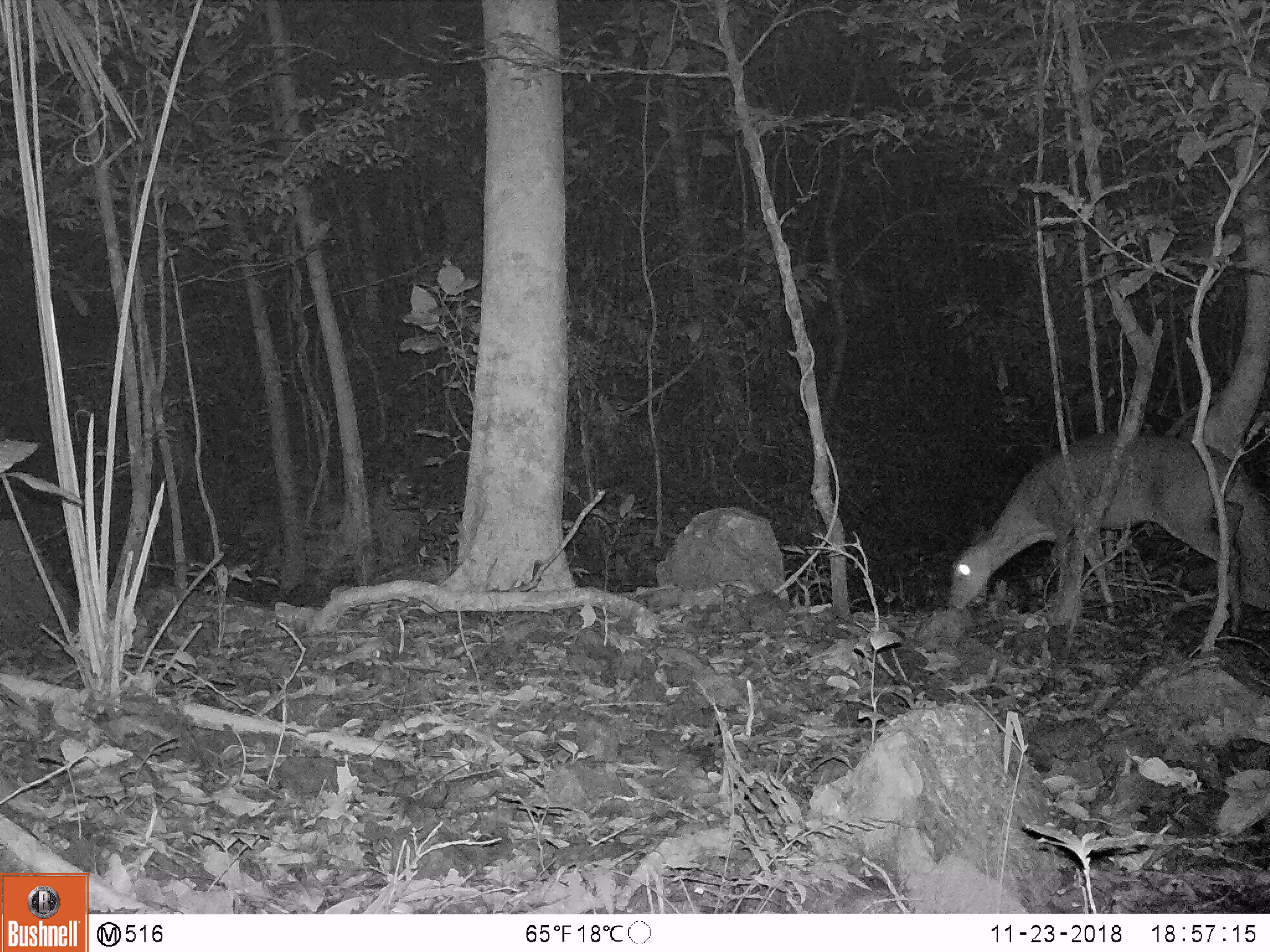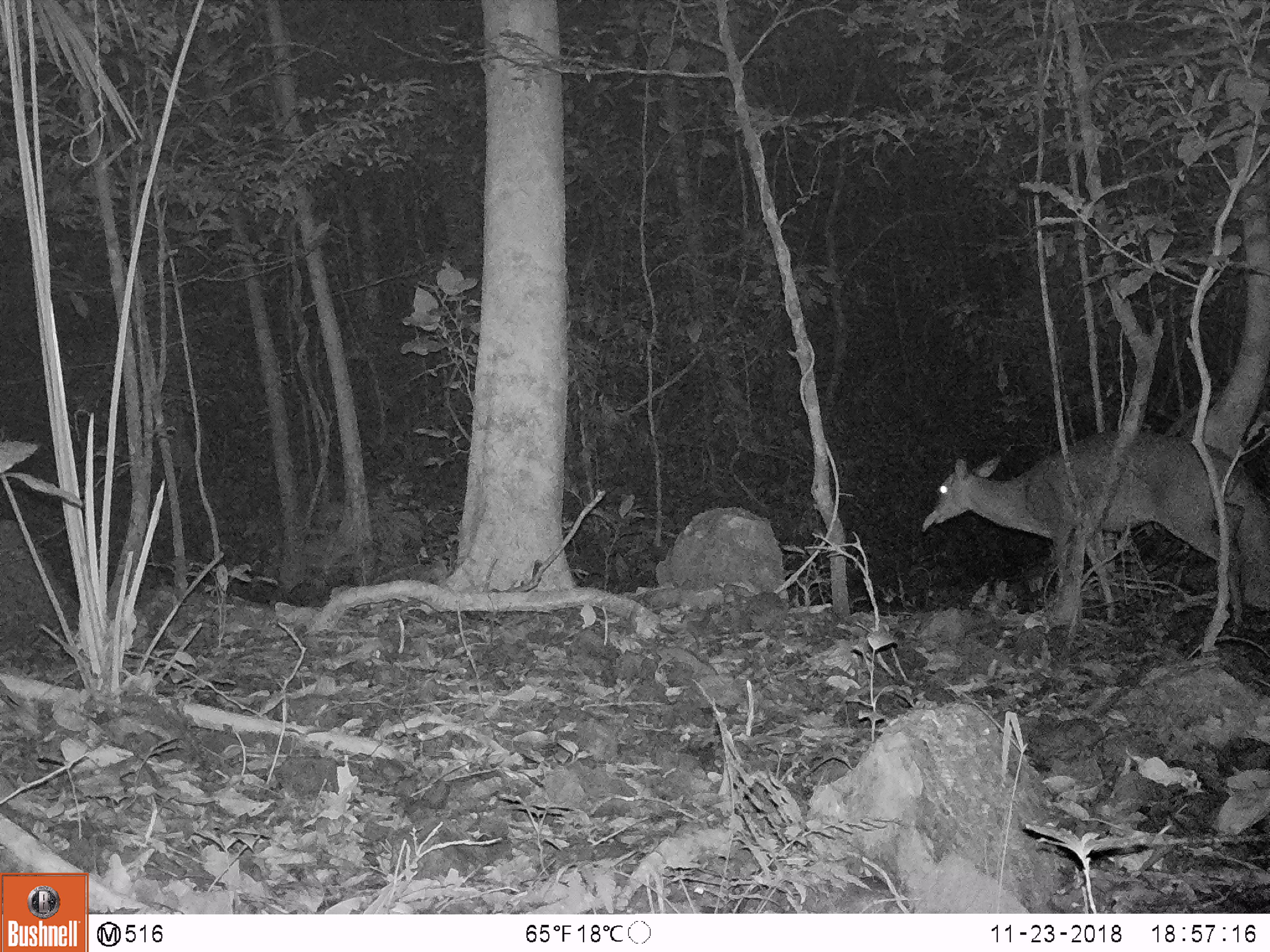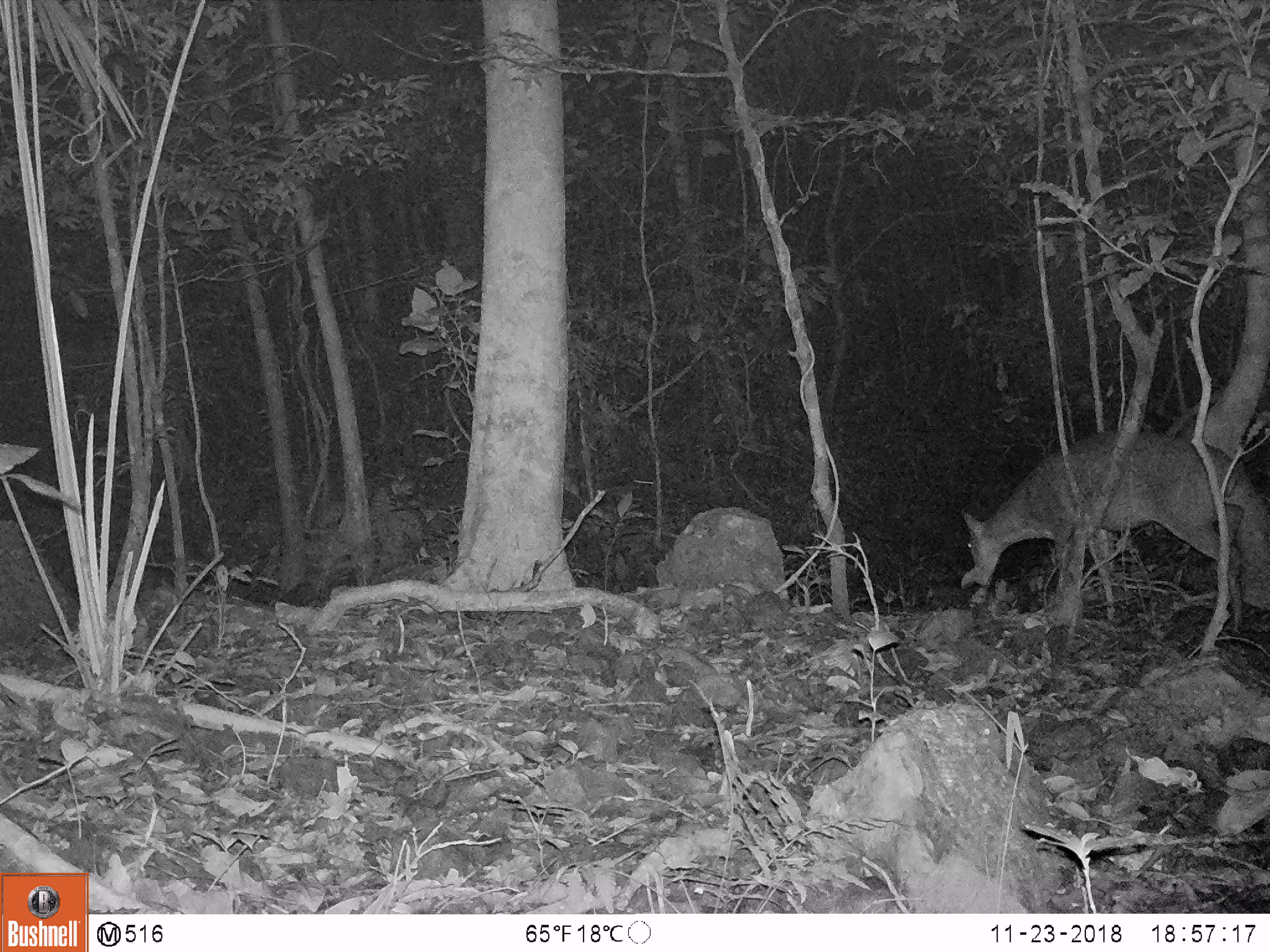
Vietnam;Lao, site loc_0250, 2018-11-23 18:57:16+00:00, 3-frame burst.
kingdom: Animalia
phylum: Chordata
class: Mammalia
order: Artiodactyla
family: Cervidae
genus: Muntiacus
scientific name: Muntiacus vuquangensis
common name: large-antlered muntjac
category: large antlered muntjac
Large antlered muntjac (large-antlered muntjac) (Muntiacus vuquangensis). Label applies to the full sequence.